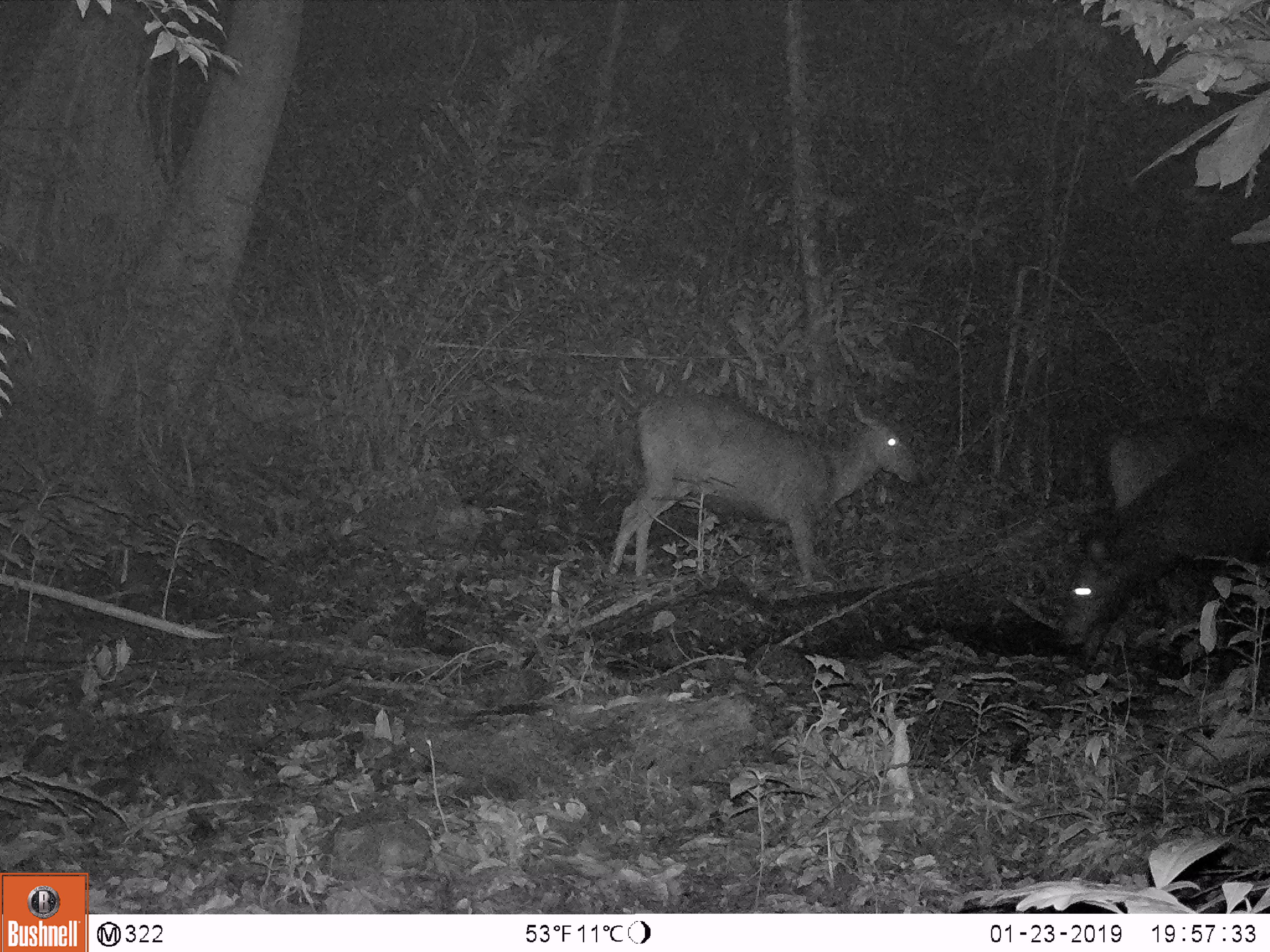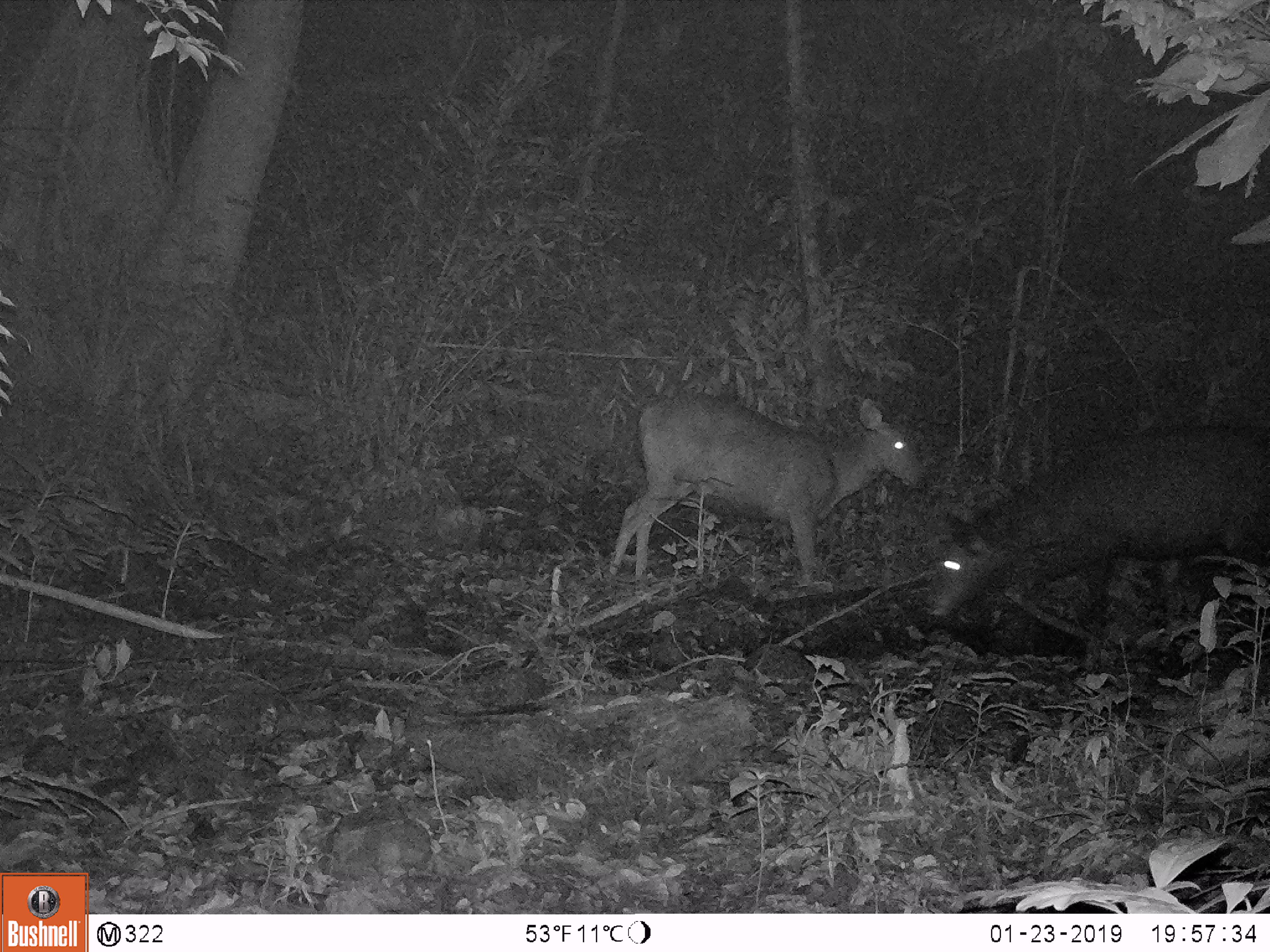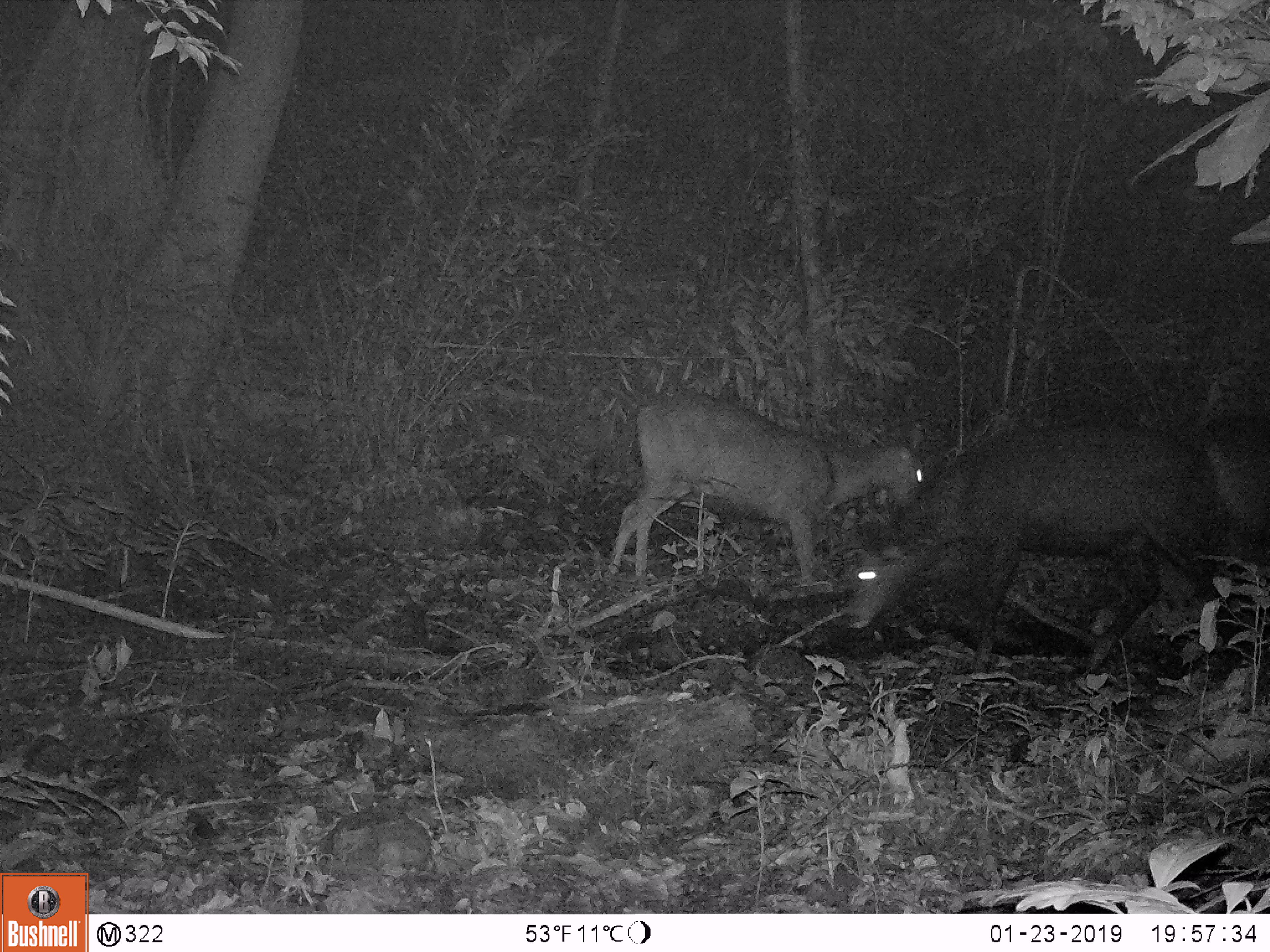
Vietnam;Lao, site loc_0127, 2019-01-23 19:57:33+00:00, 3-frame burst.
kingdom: Animalia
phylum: Chordata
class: Mammalia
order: Artiodactyla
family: Cervidae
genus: Rusa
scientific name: Rusa unicolor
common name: sambar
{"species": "sambar (Rusa unicolor)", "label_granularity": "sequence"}